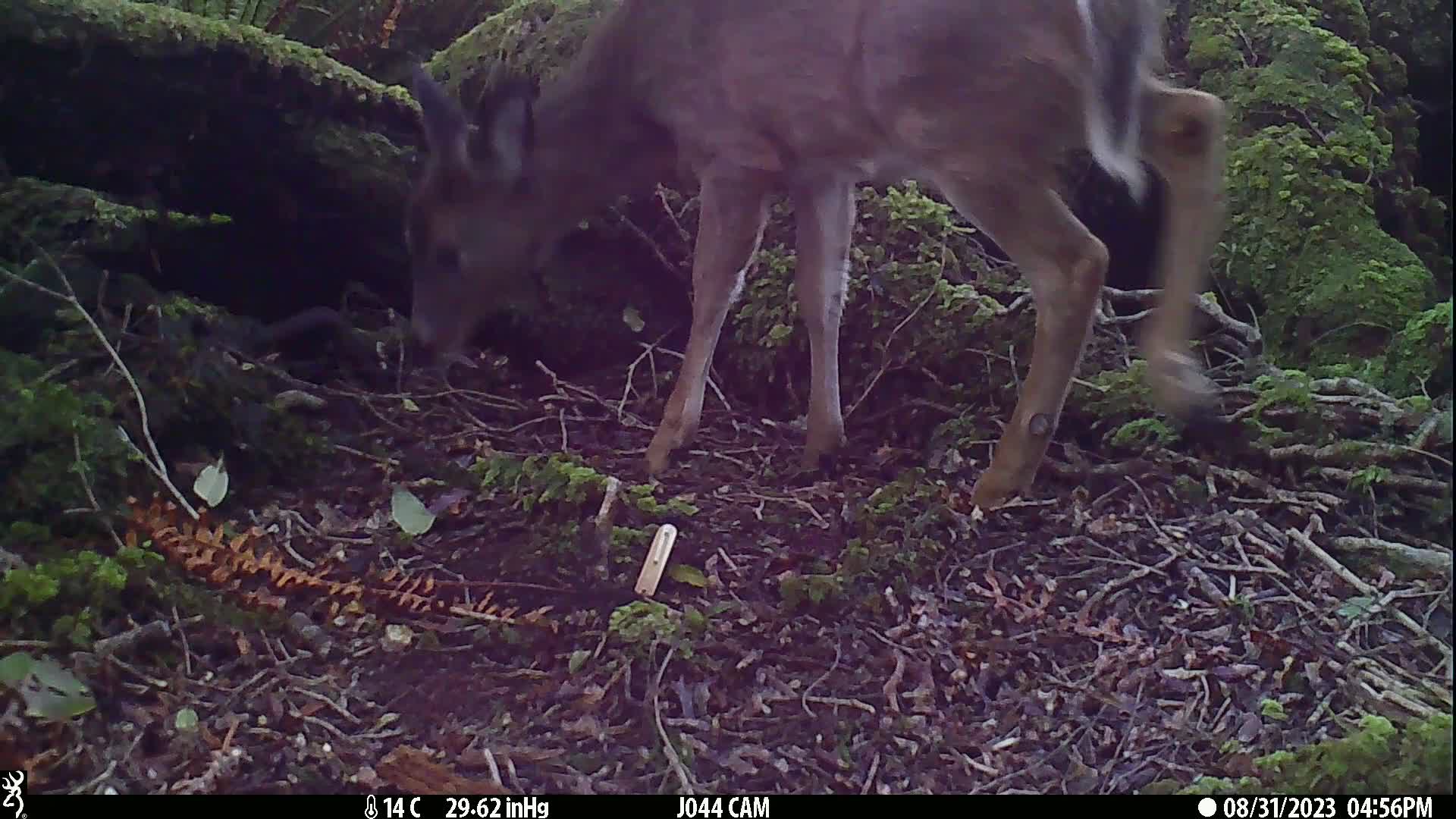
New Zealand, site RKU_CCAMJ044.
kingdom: Animalia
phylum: Chordata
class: Mammalia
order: Artiodactyla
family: Cervidae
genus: Odocoileus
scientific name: Odocoileus virginianus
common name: white-tailed deer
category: white tailed deer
White tailed deer (white-tailed deer) (Odocoileus virginianus).